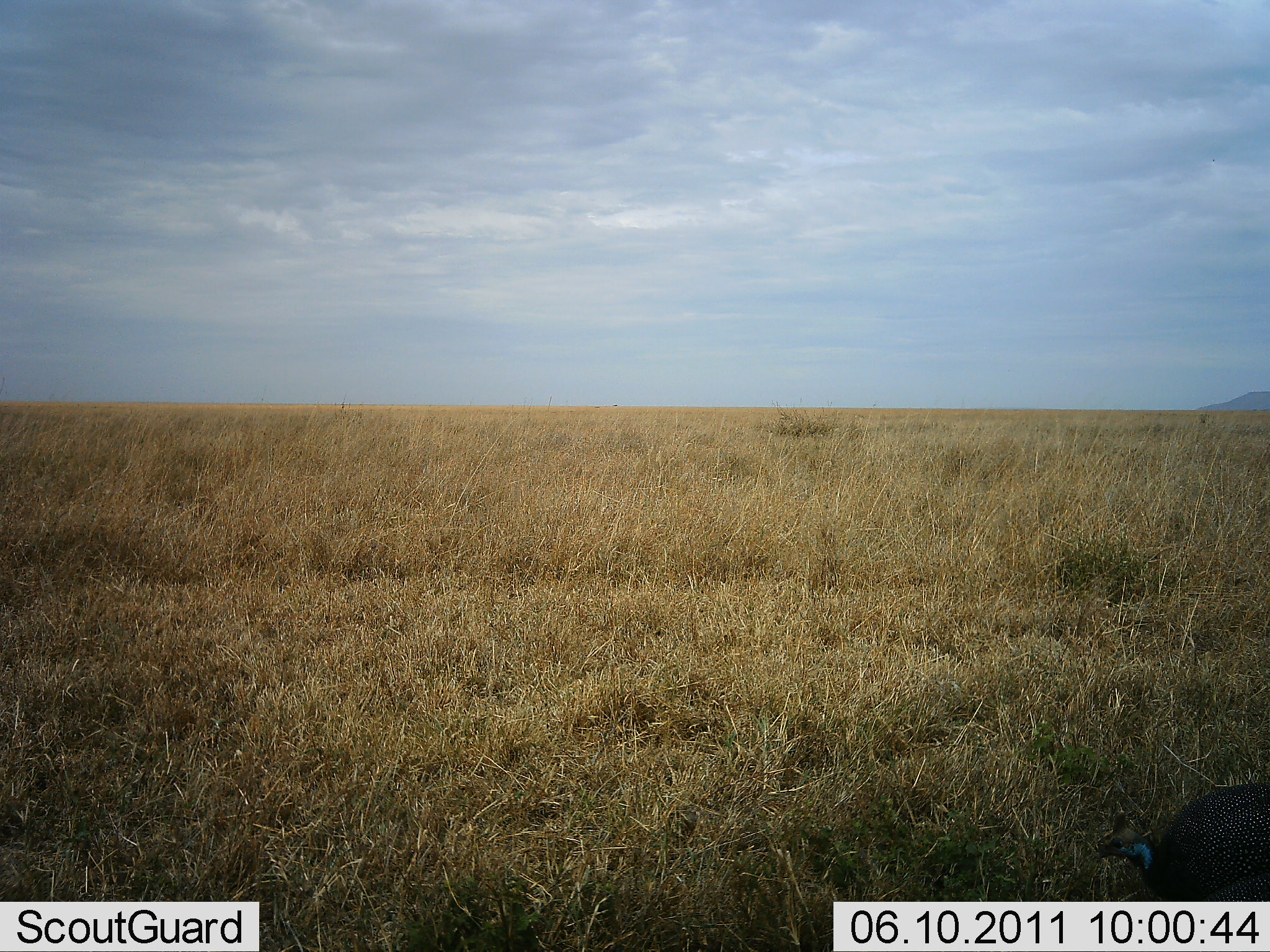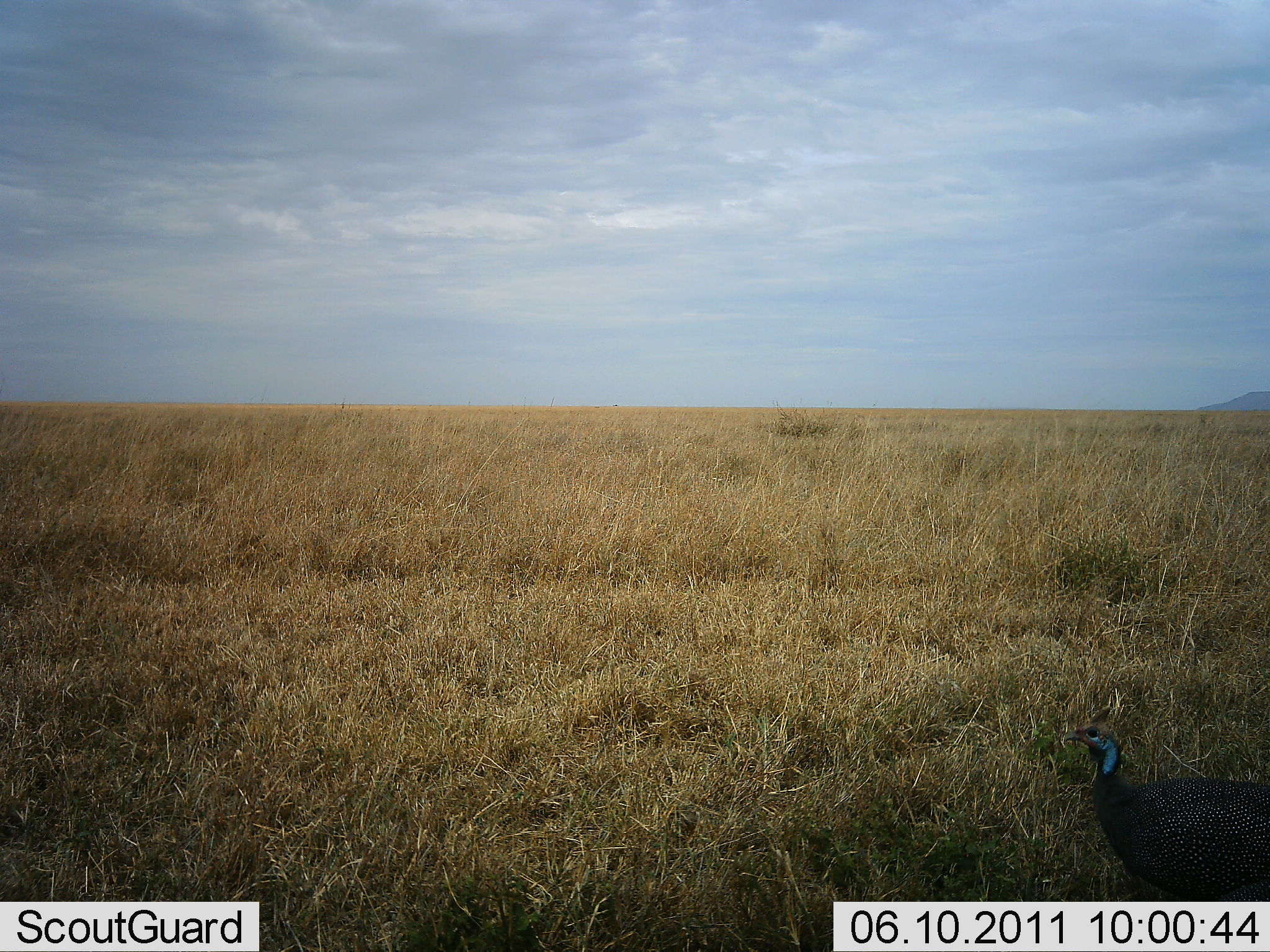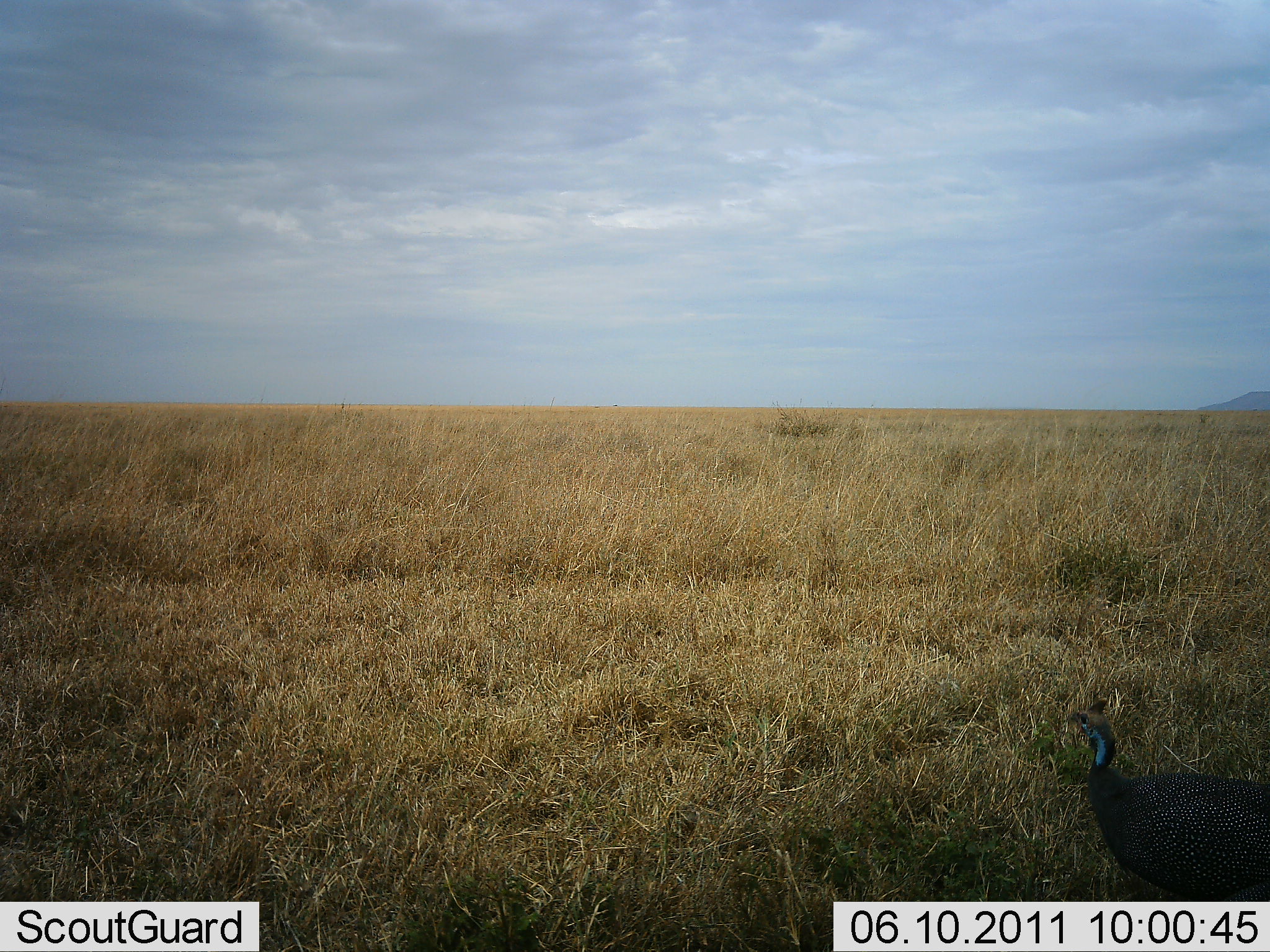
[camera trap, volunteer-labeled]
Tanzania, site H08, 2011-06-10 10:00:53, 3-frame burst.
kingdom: Animalia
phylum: Chordata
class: Aves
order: Galliformes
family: Numididae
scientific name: Numididae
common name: guinea fowl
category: guineafowl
Guineafowl (guinea fowl) (Numididae), count 1. Behavior (volunteer vote fractions): standing 64%, resting 0%, moving 36%, interacting 0%. Young present (vote fraction): 0%. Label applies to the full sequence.